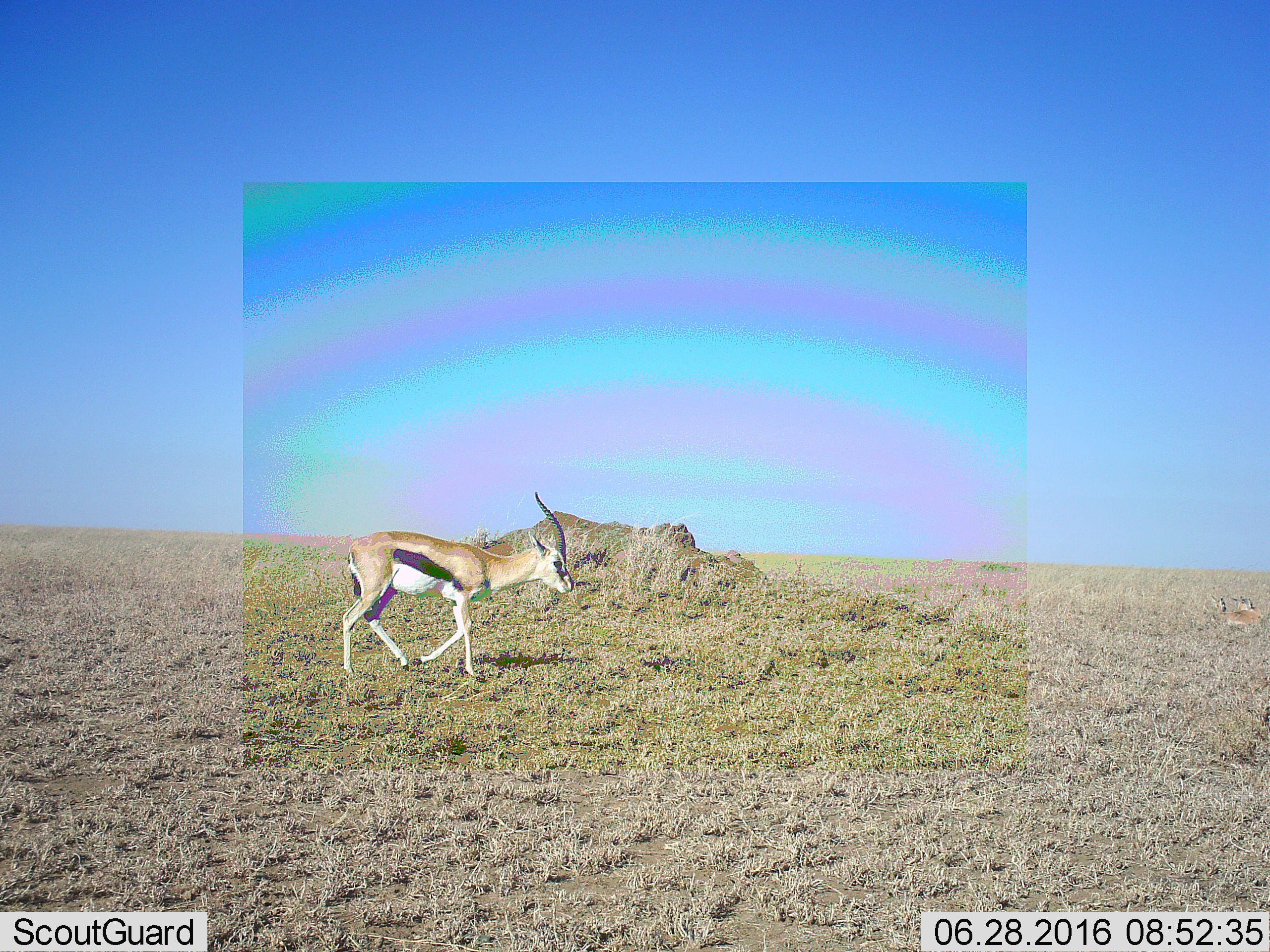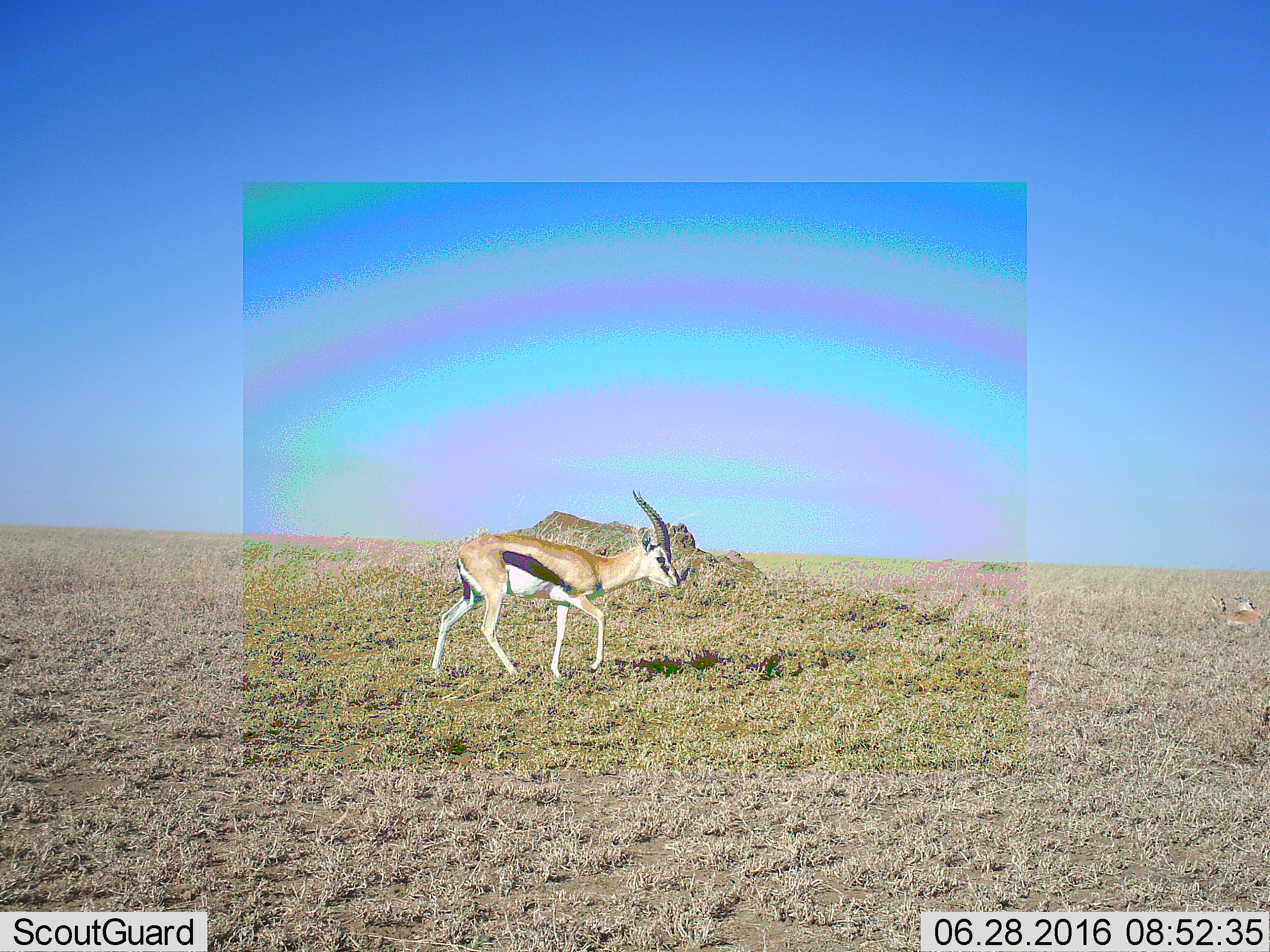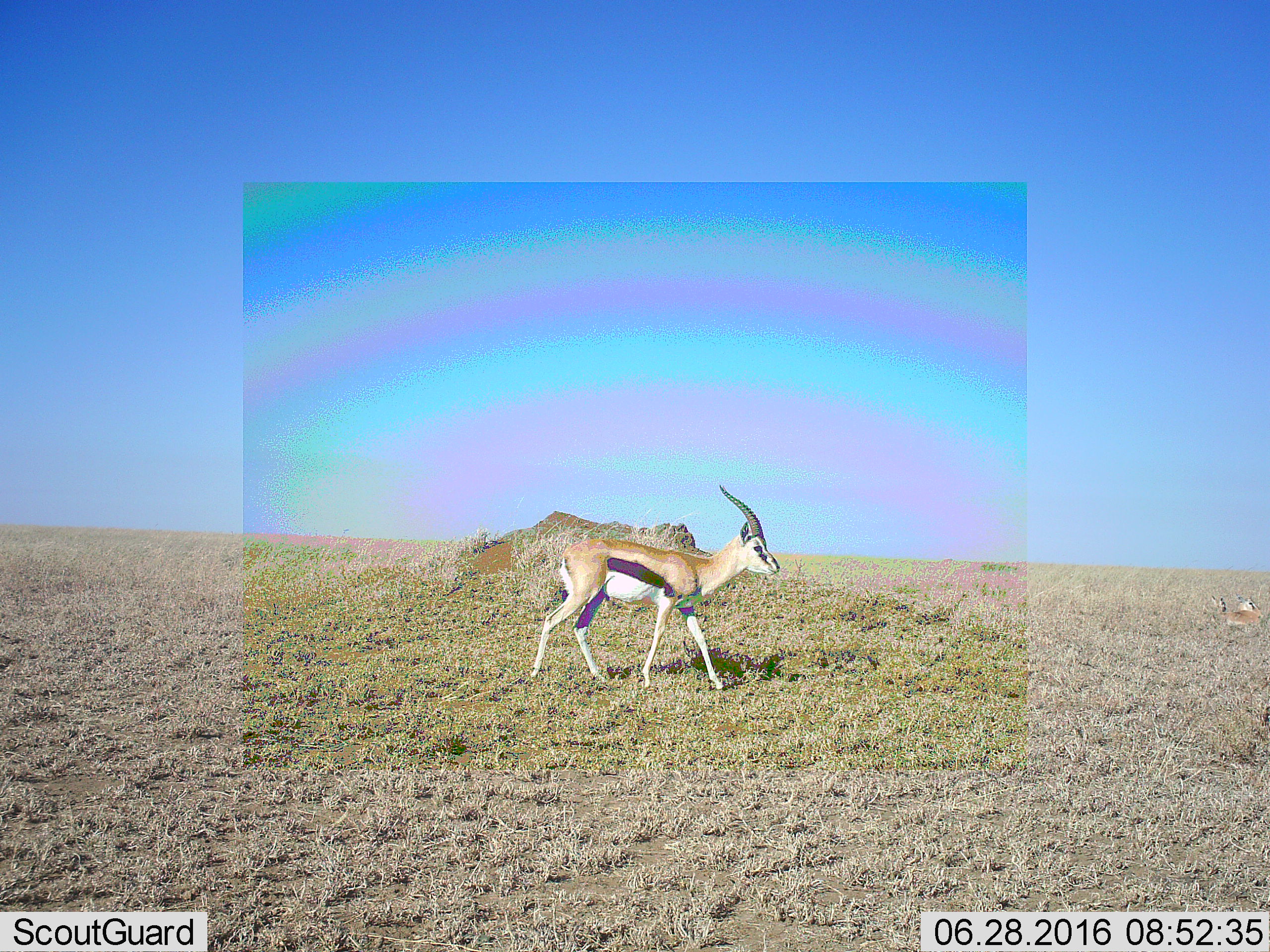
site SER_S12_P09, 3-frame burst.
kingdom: Animalia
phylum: Chordata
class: Mammalia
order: Artiodactyla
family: Bovidae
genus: Eudorcas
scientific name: Eudorcas thomsonii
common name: thomson's gazelle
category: gazellethomsons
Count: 3.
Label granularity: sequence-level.